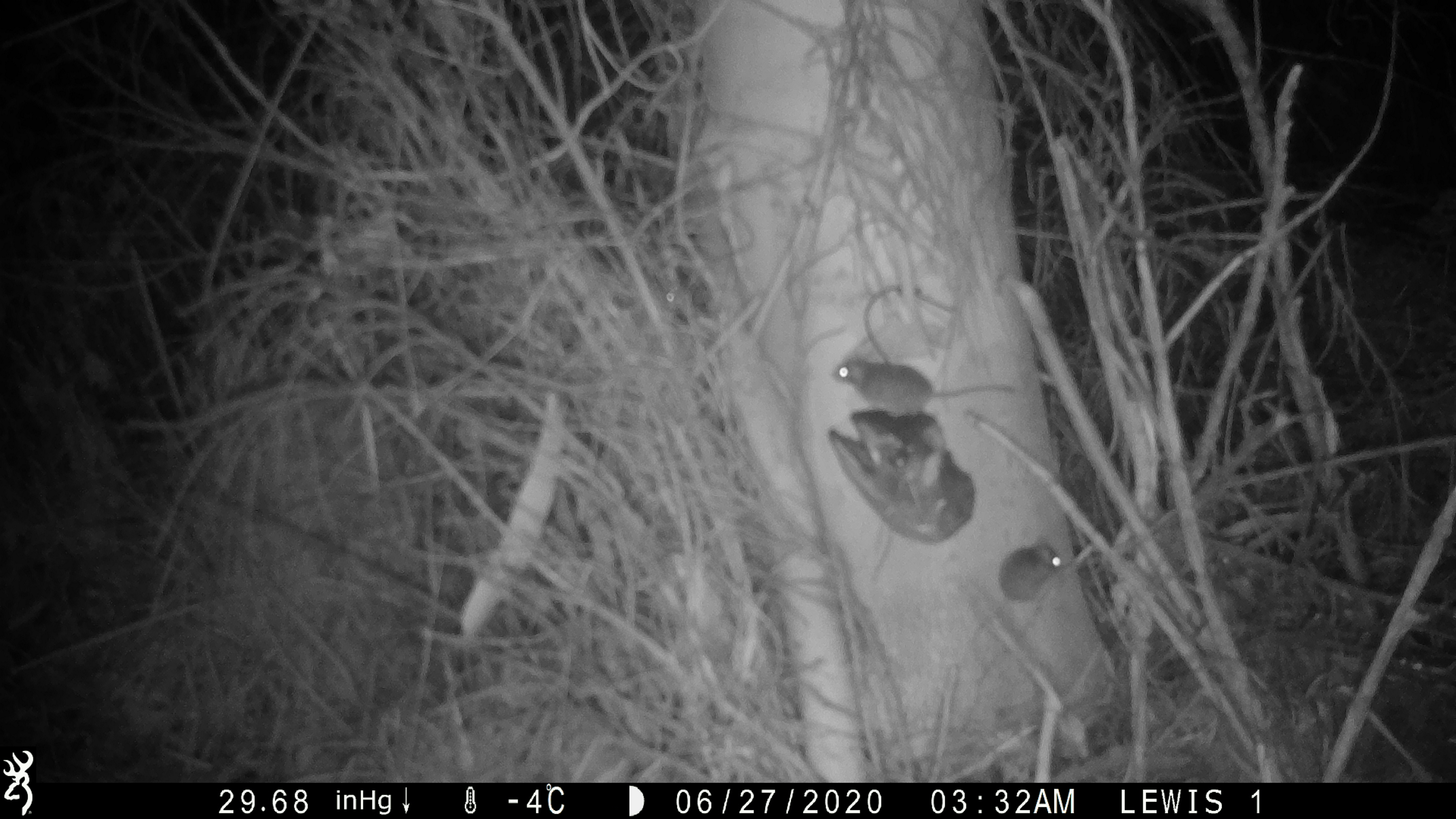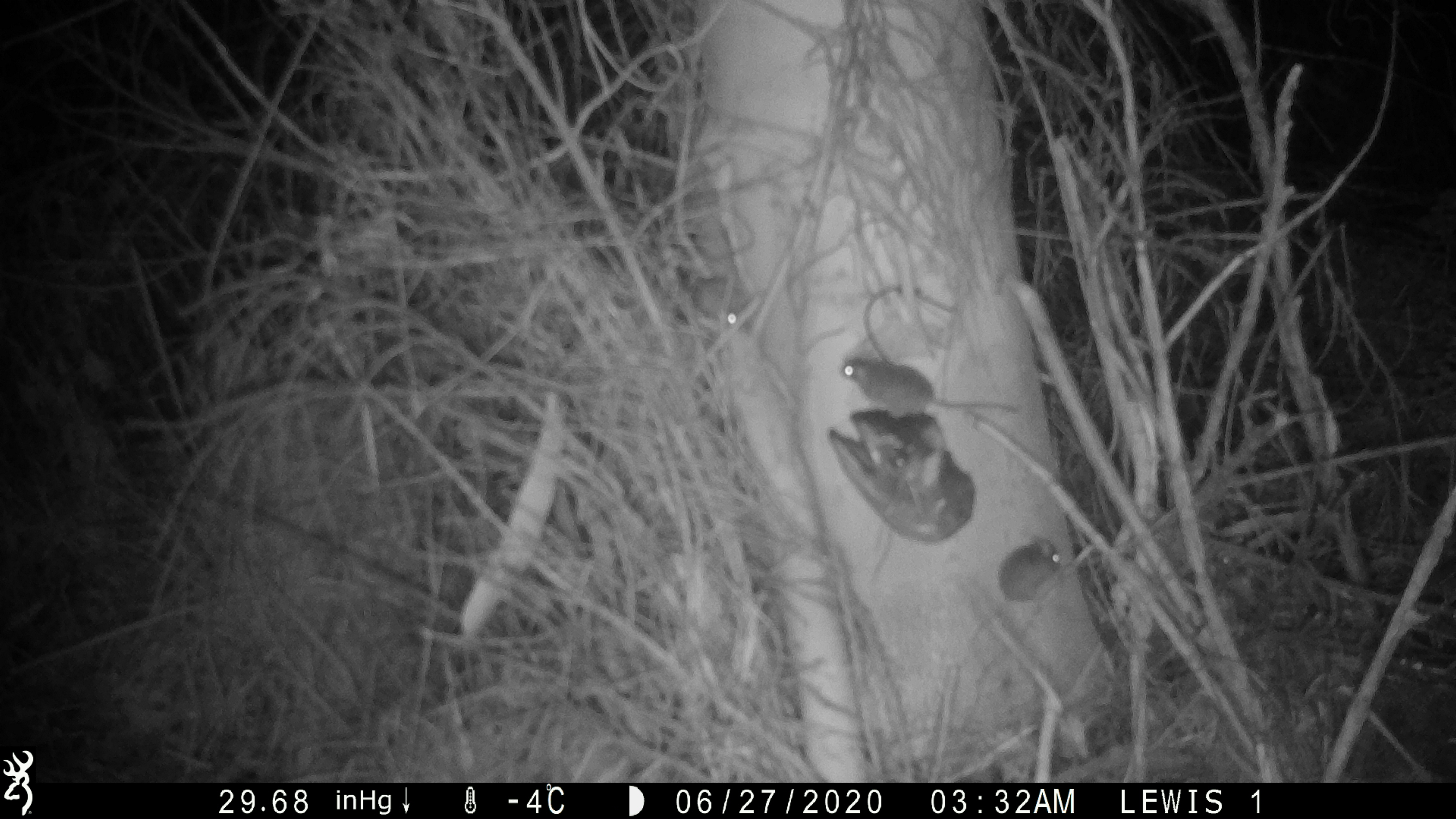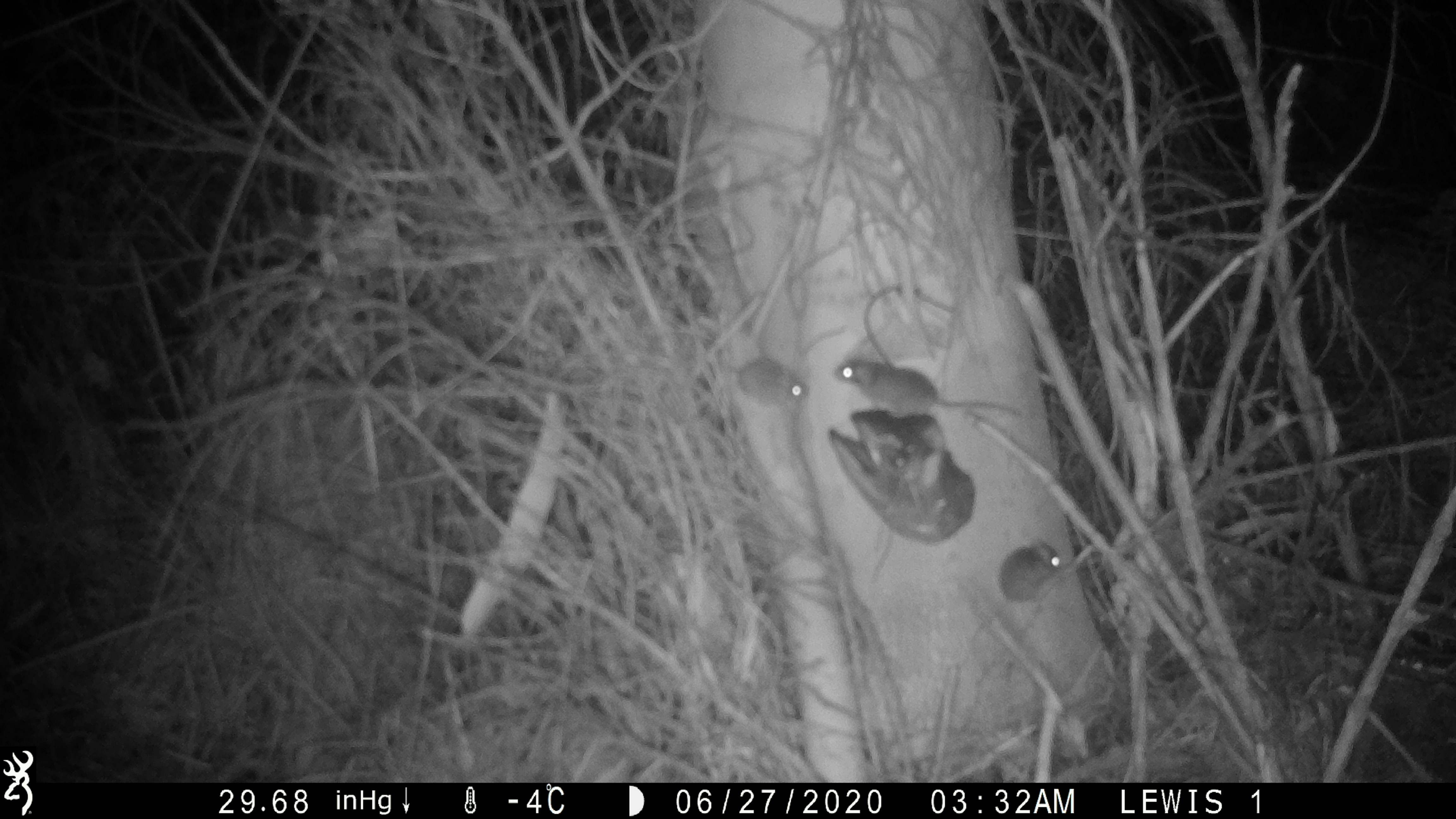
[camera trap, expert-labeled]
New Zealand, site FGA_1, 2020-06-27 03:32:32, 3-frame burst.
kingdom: Animalia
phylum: Chordata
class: Mammalia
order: Rodentia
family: Muridae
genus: Mus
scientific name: Mus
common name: mouse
Mouse (Mus).